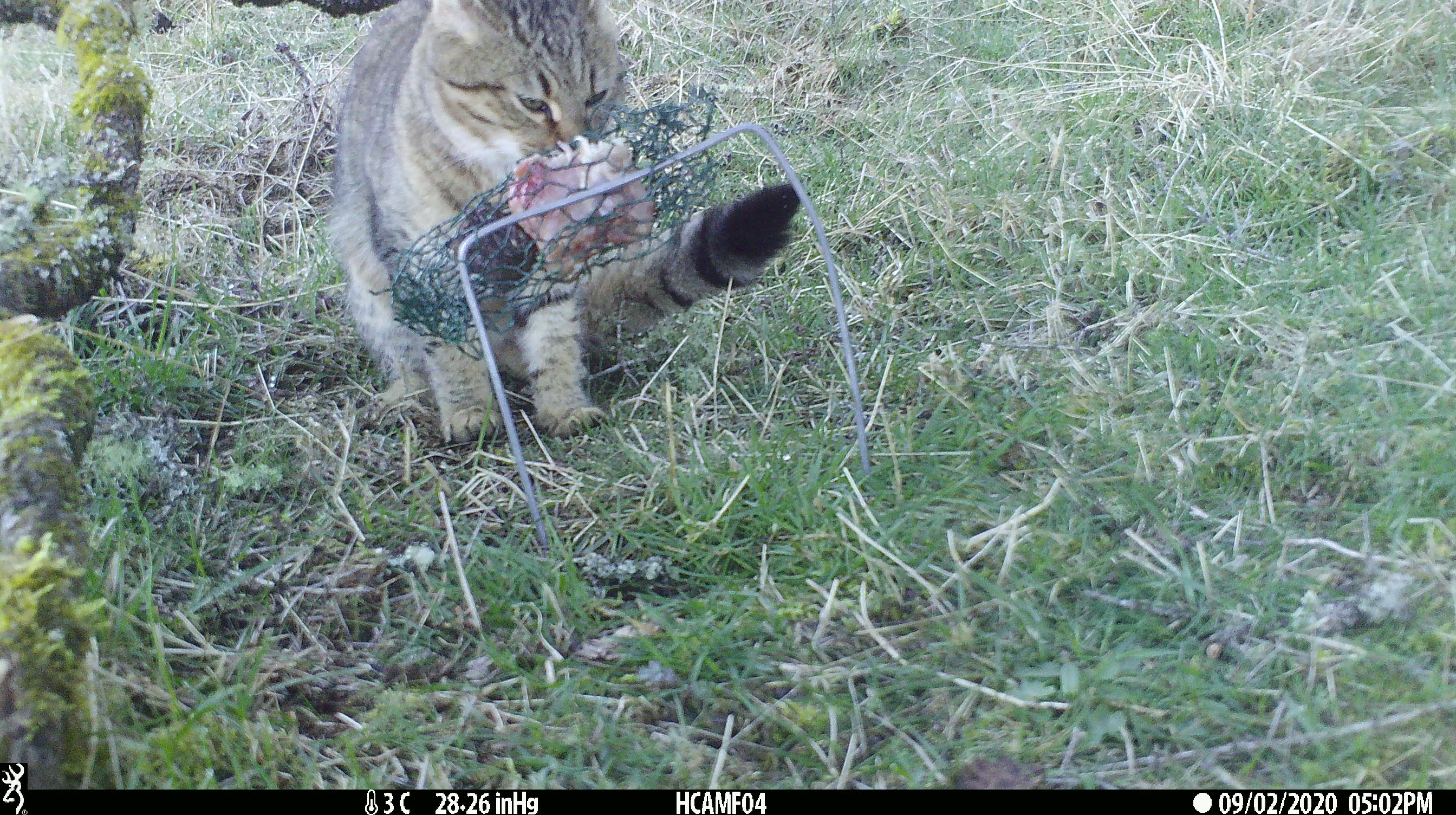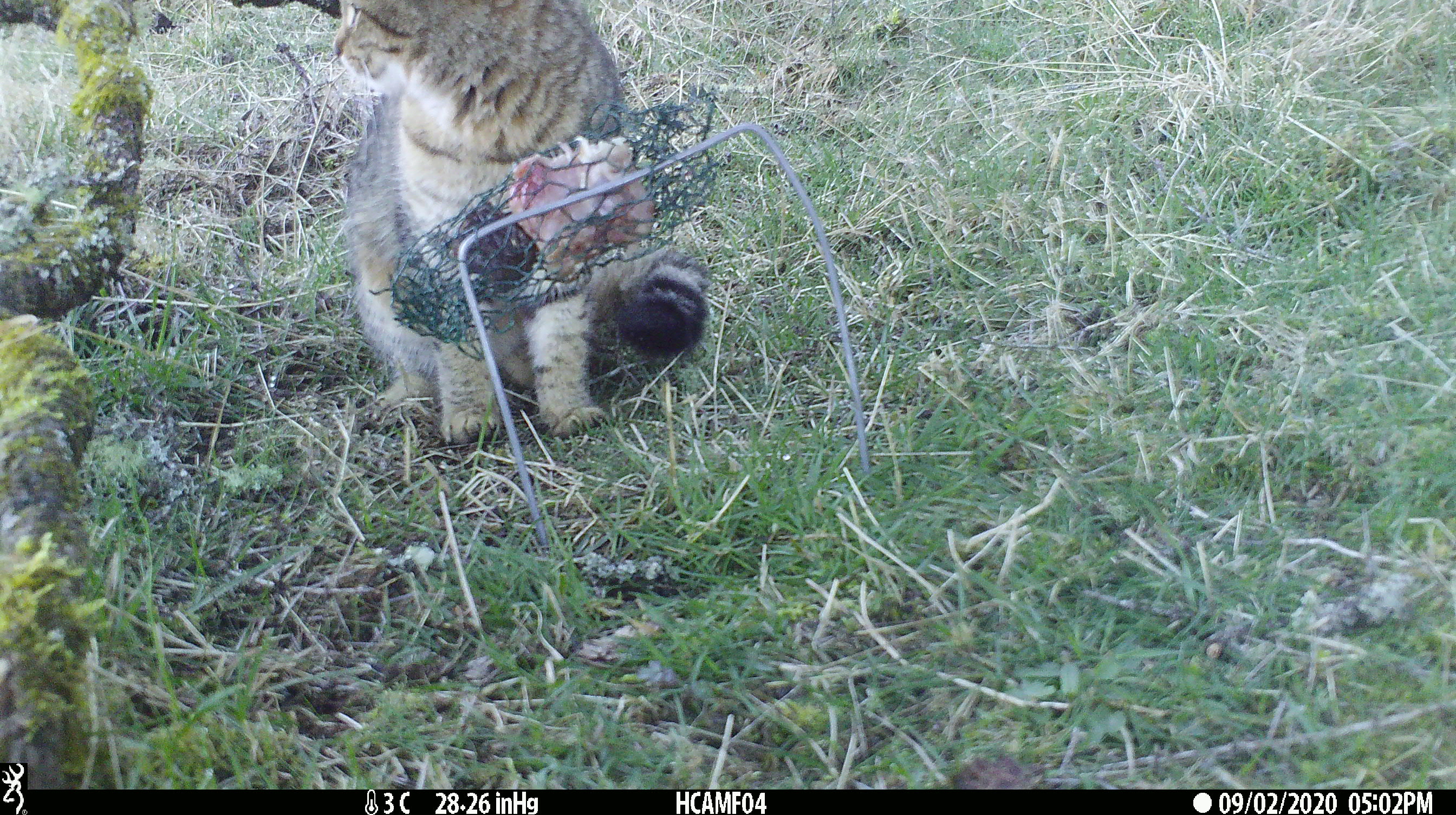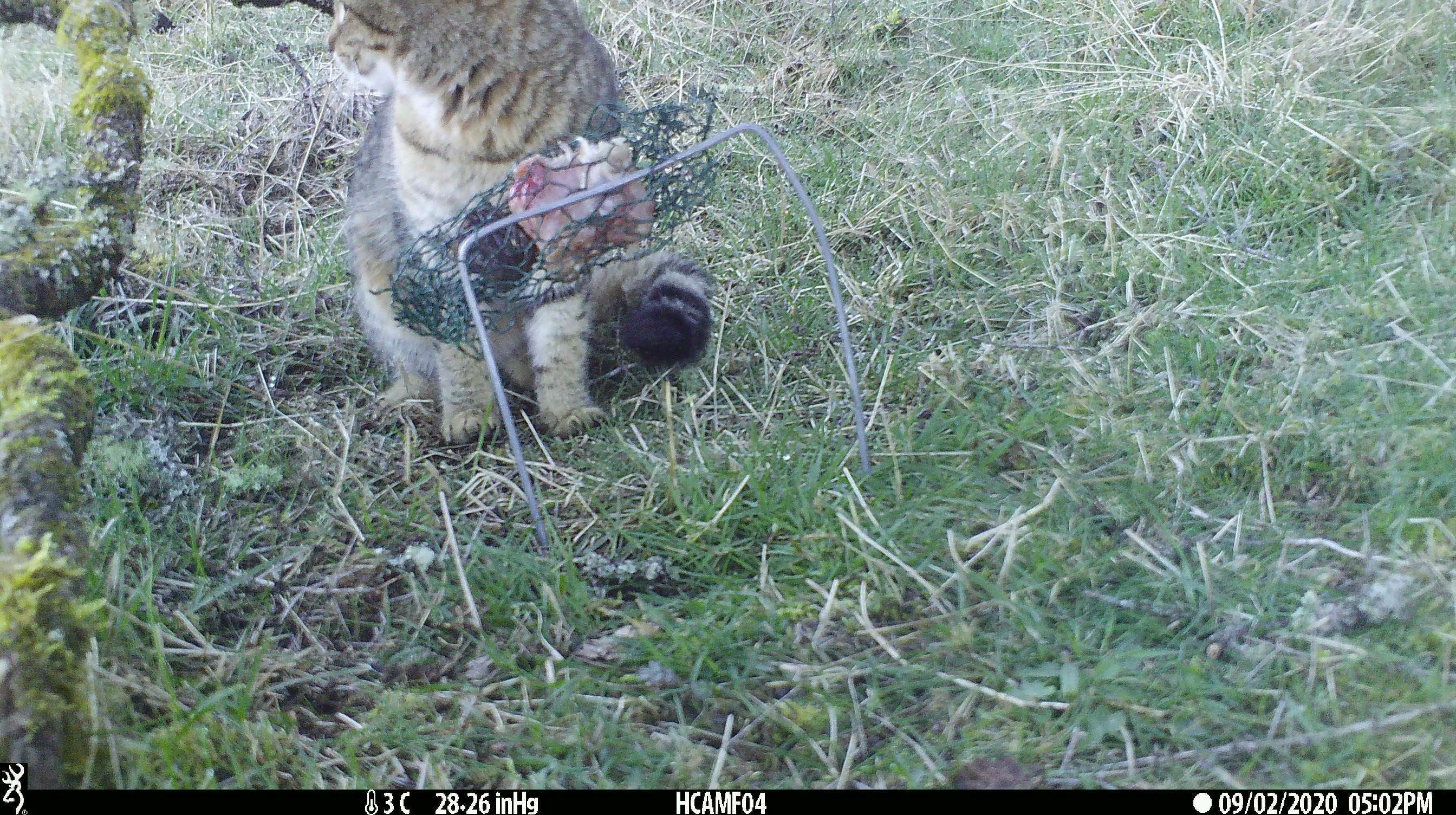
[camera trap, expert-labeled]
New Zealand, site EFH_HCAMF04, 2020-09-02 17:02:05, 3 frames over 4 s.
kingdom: Animalia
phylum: Chordata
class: Mammalia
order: Carnivora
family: Felidae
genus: Felis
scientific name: Felis catus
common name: domestic cat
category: cat